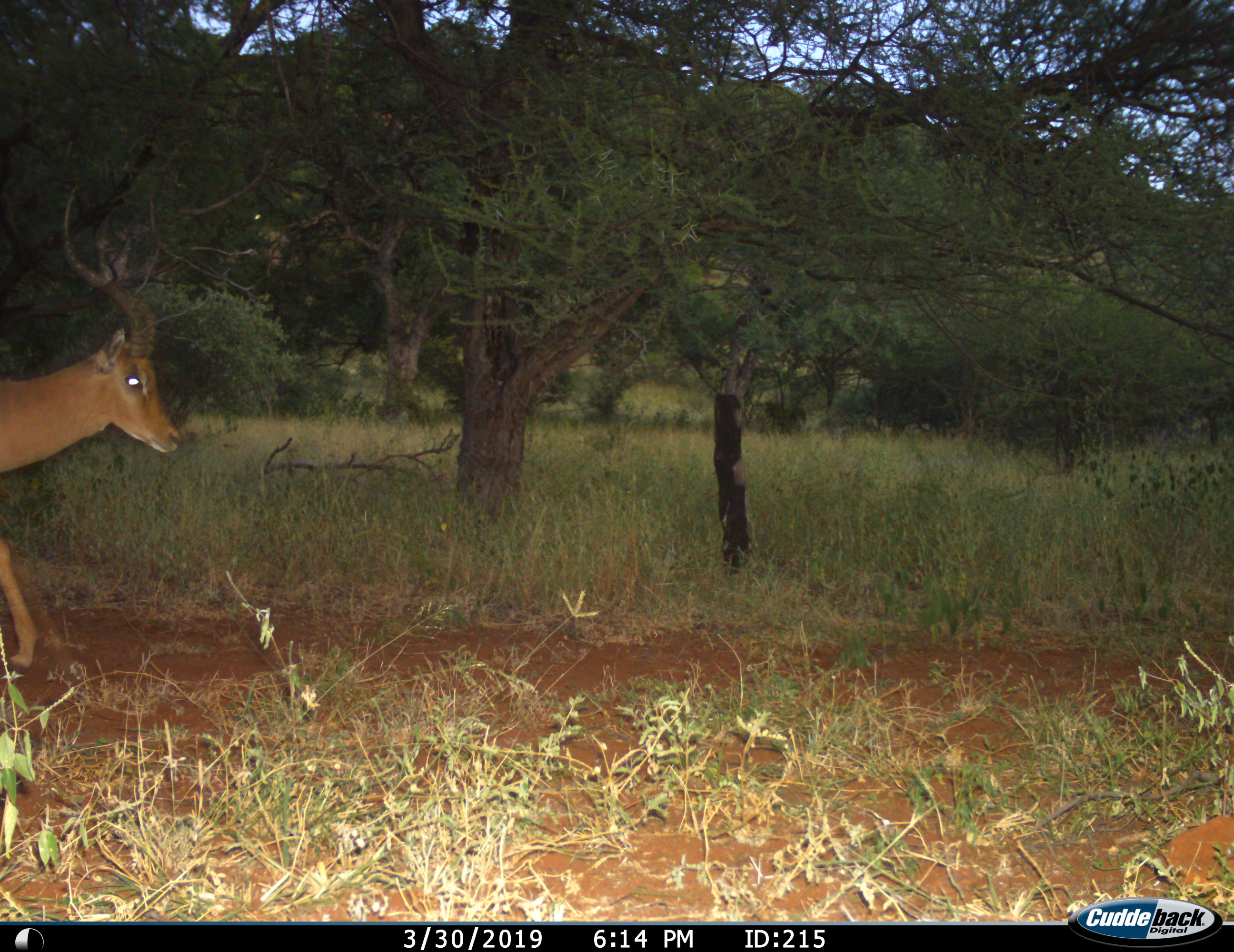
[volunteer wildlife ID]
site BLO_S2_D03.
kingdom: Animalia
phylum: Chordata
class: Mammalia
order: Artiodactyla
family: Bovidae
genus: Aepyceros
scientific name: Aepyceros melampus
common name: impala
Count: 1.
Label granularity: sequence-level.